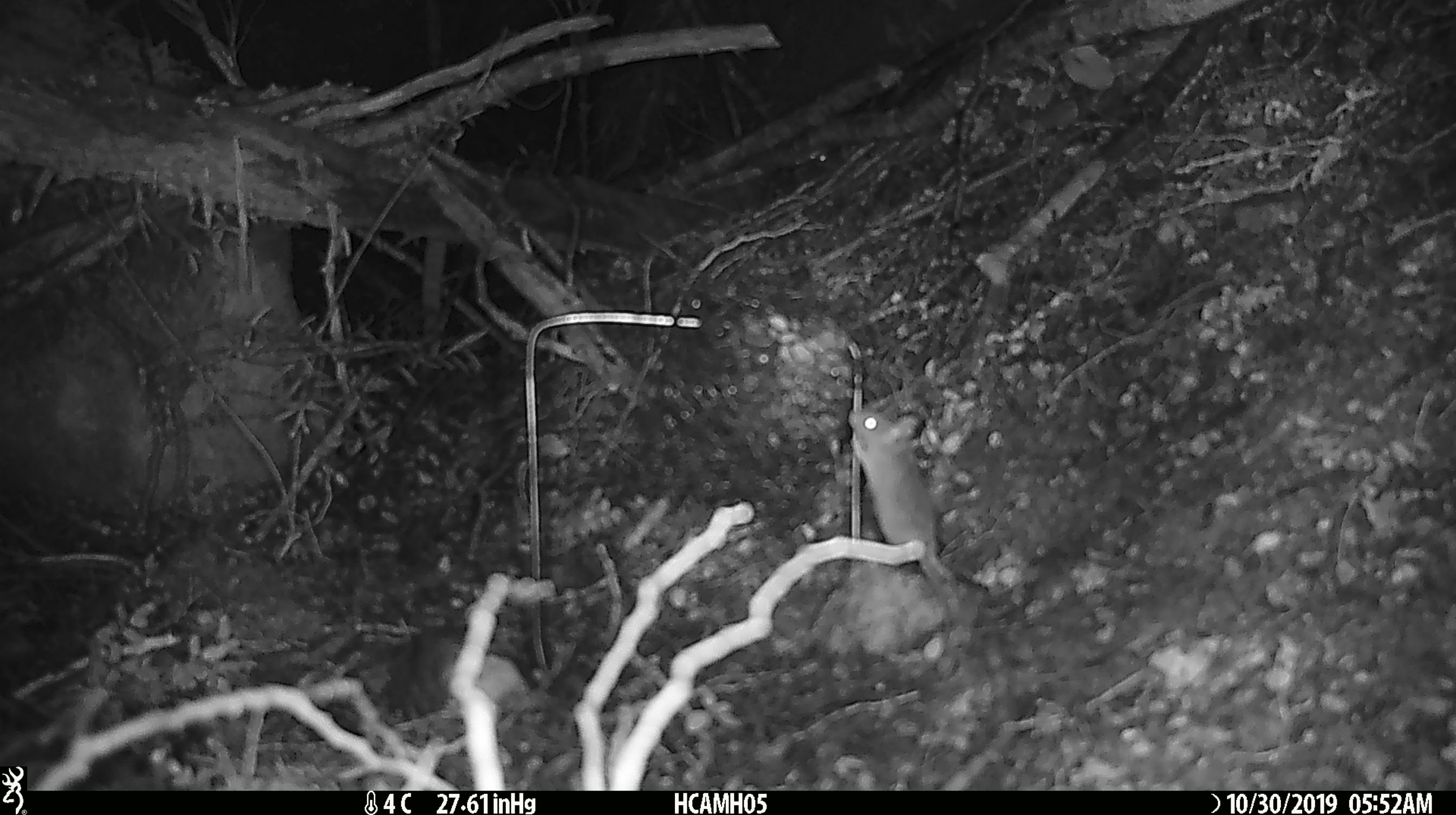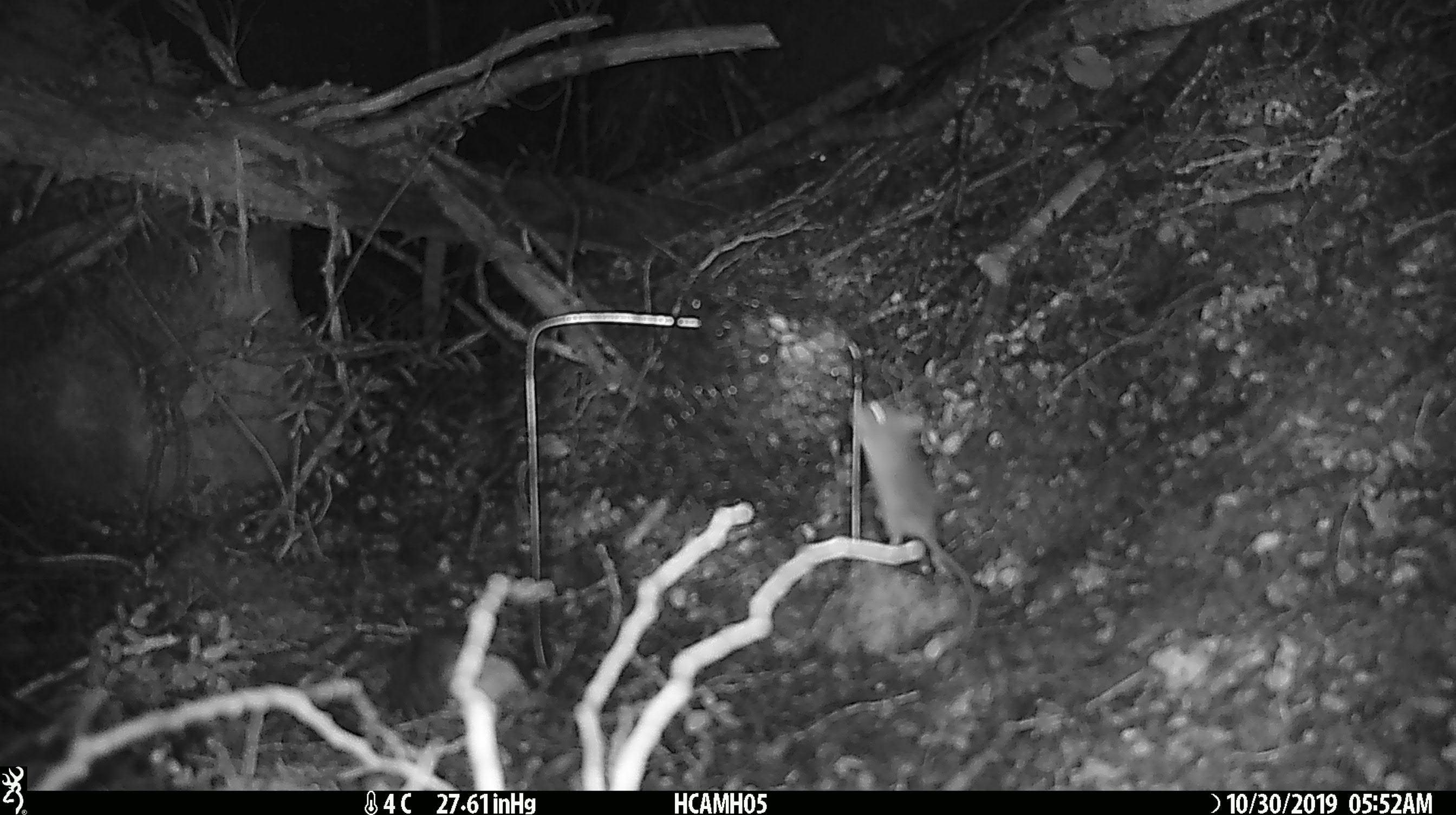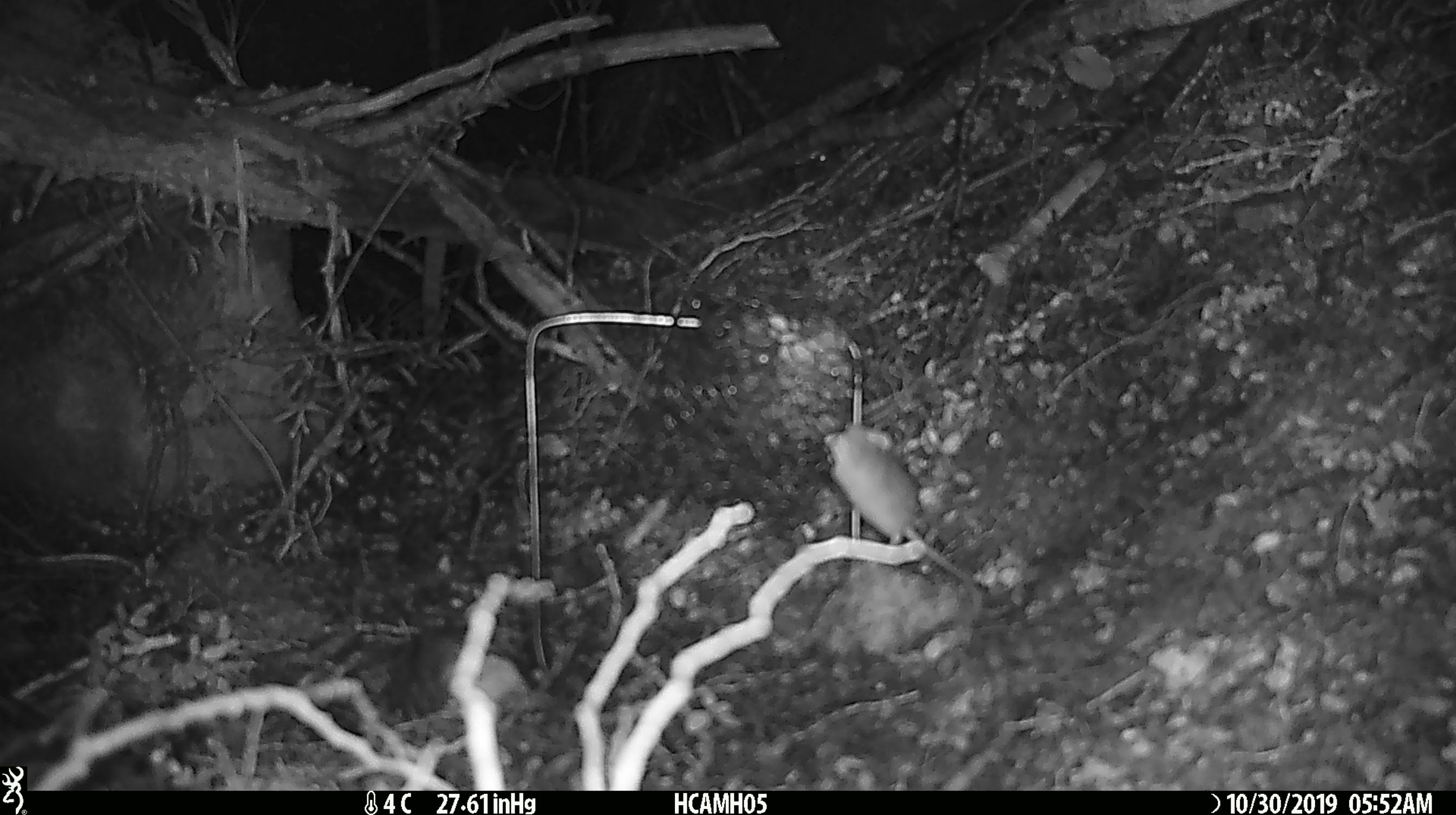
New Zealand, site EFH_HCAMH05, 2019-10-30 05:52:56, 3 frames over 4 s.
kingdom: Animalia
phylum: Chordata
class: Mammalia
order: Rodentia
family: Muridae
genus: Mus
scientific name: Mus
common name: mouse